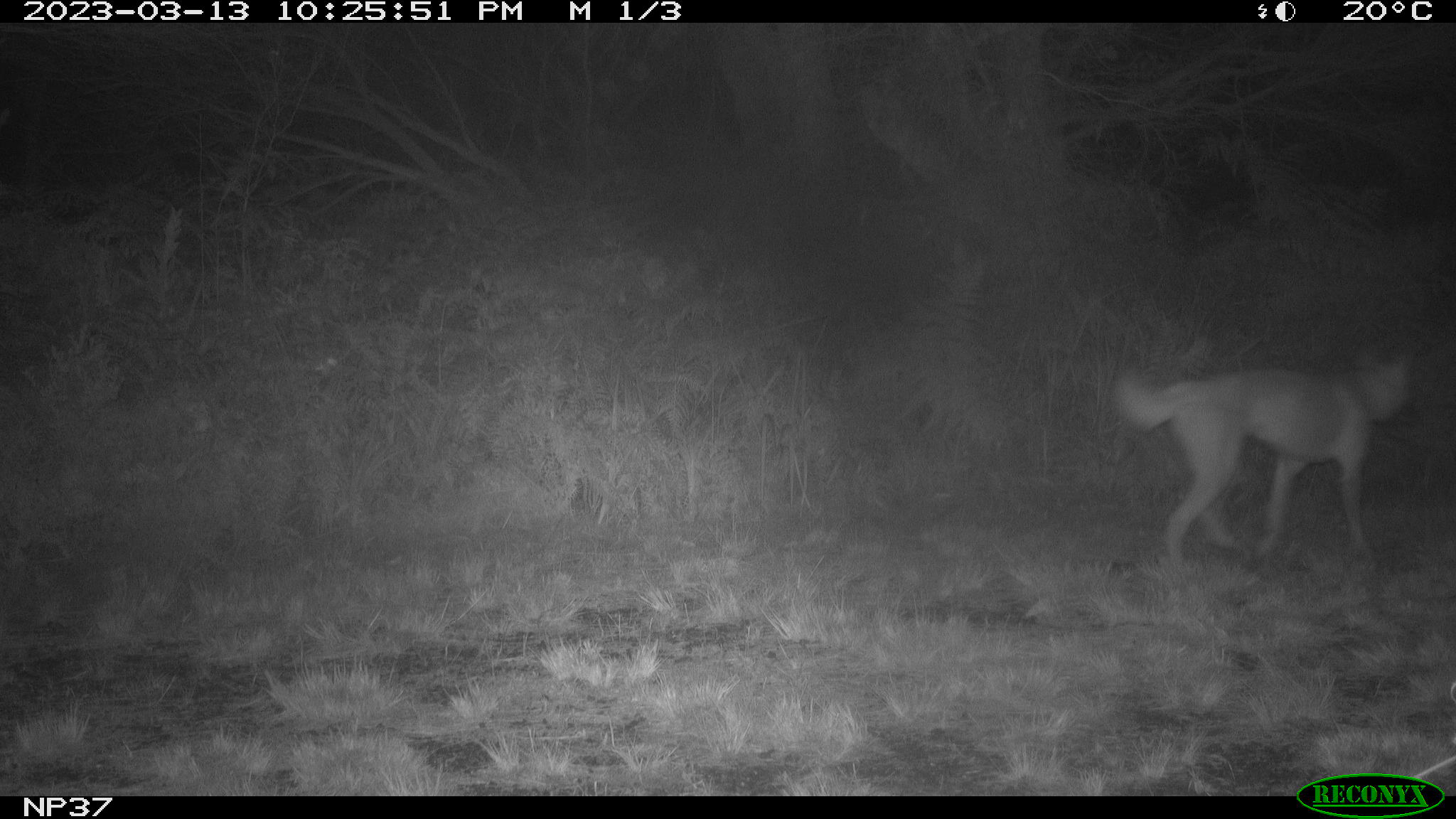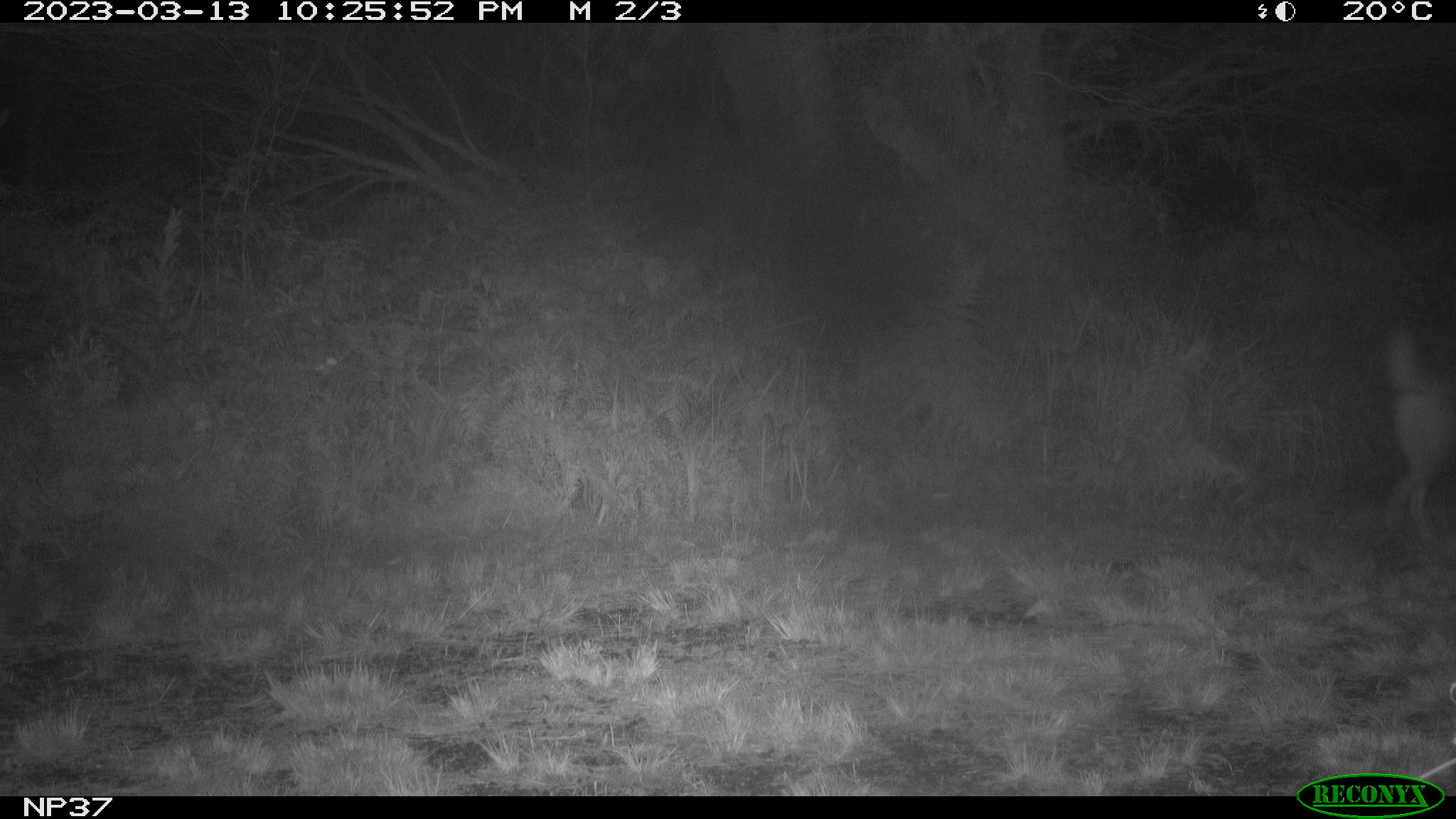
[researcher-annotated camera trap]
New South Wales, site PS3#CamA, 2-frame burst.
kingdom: Animalia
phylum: Chordata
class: Mammalia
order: Carnivora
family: Canidae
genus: Canis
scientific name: Canis familiaris dingo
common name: dingo